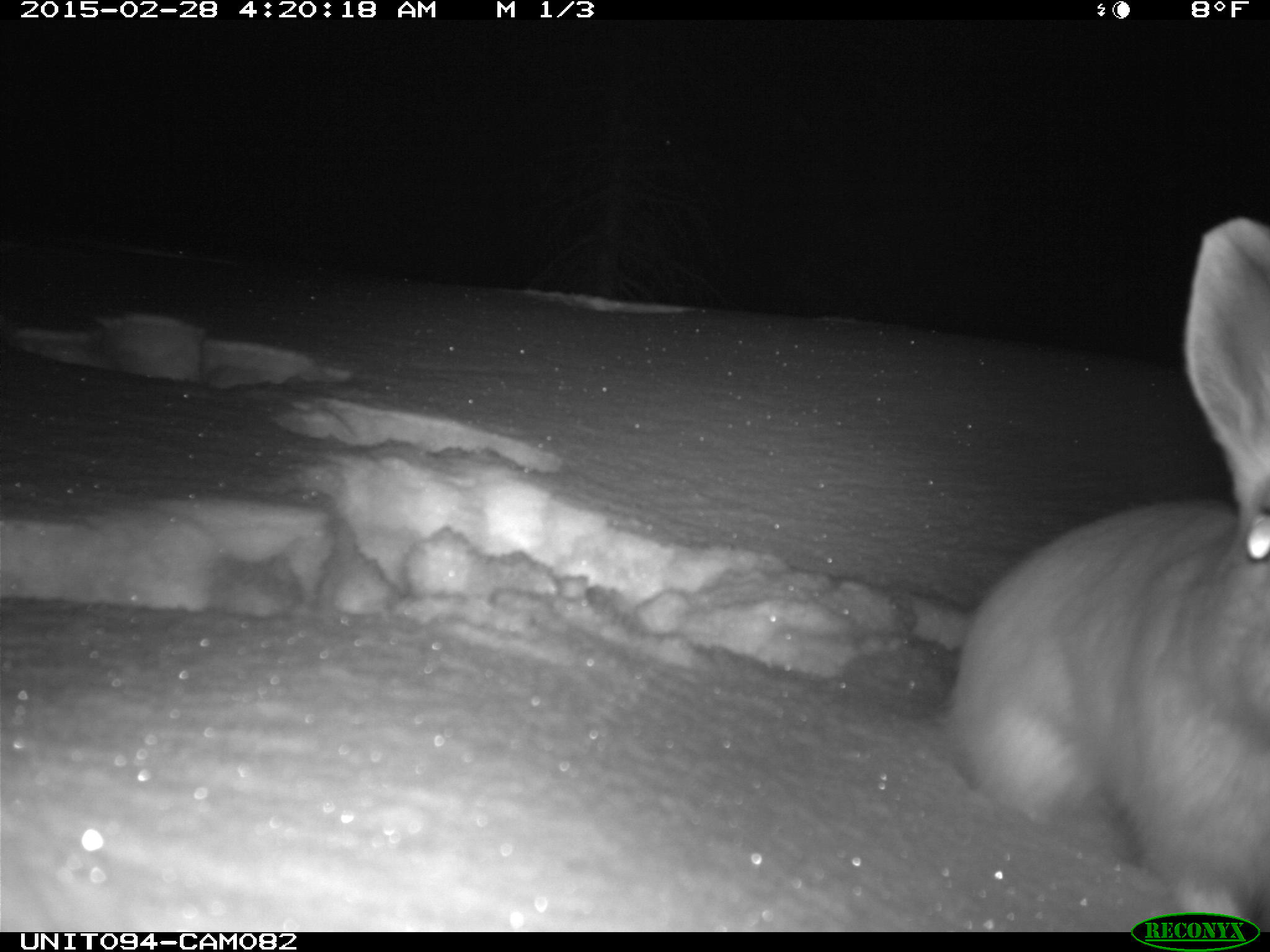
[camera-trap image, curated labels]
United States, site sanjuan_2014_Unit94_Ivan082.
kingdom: Animalia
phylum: Chordata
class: Mammalia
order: Lagomorpha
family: Leporidae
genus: Lepus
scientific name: Lepus americanus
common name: snowshoe hare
Lepus americanus (snowshoe hare).